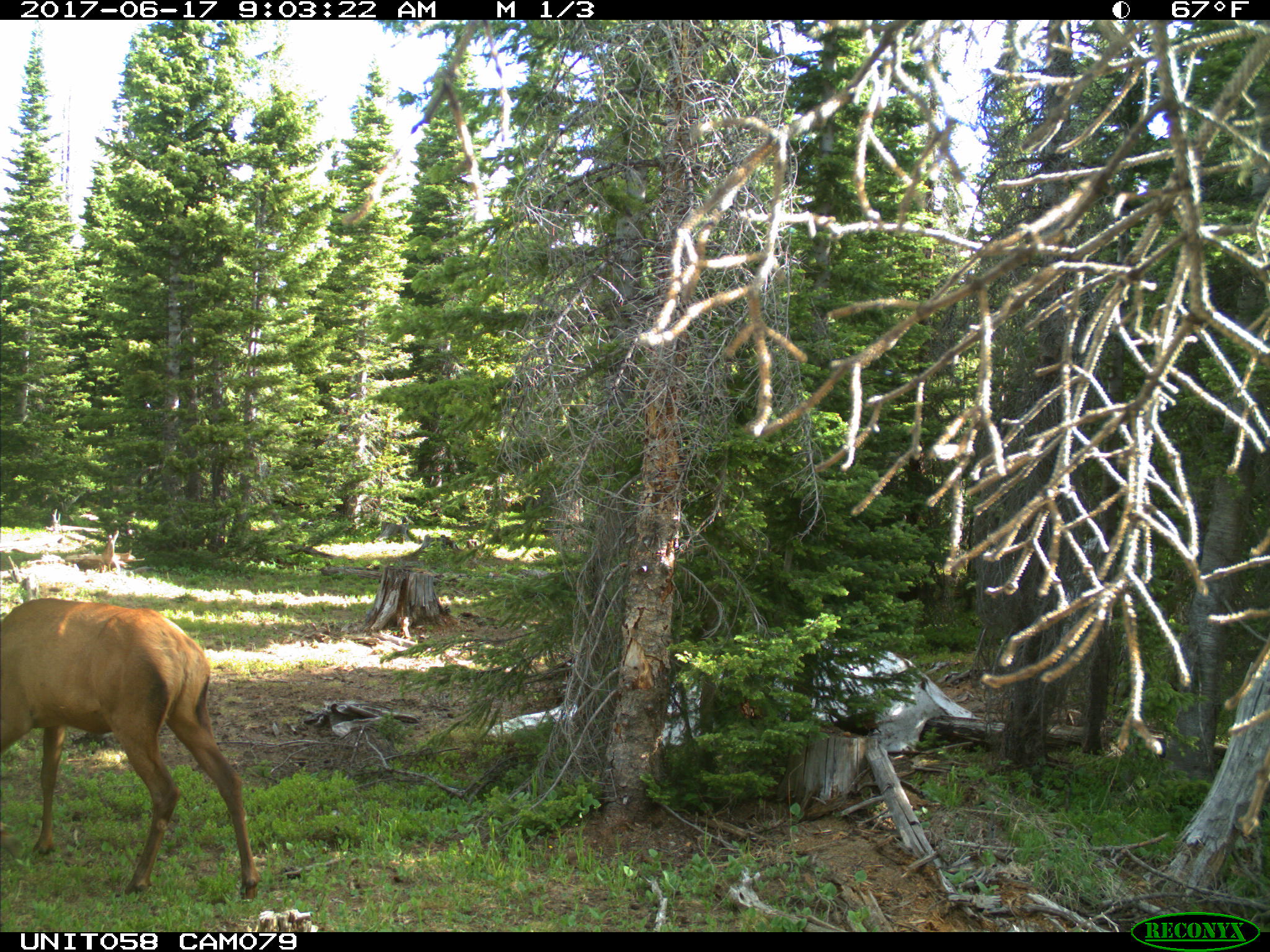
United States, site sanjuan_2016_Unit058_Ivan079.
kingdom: Animalia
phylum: Chordata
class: Mammalia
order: Artiodactyla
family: Cervidae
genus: Cervus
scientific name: Cervus elaphus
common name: red deer